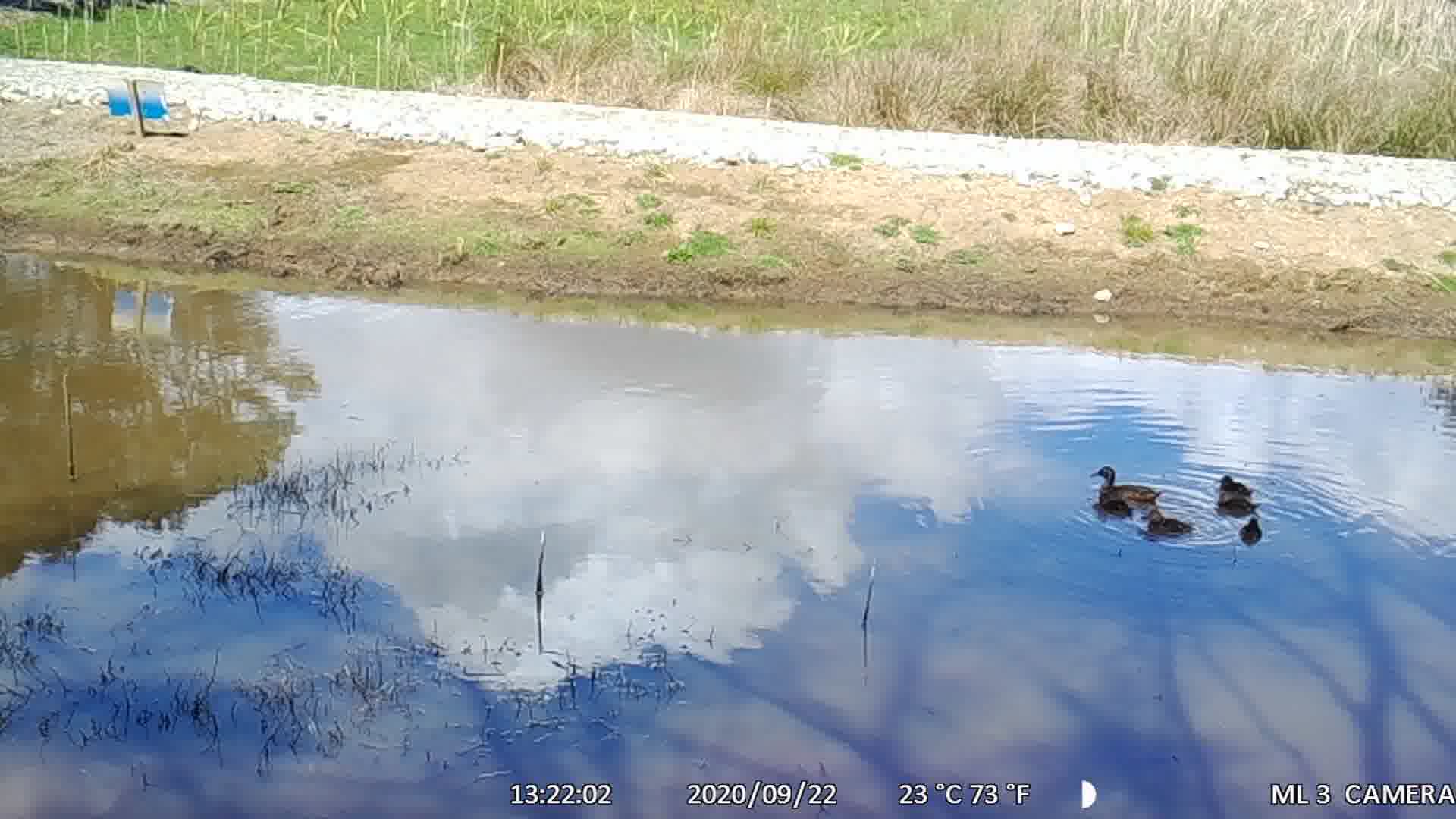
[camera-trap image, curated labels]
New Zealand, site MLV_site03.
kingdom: Animalia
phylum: Chordata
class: Aves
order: Anseriformes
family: Anatidae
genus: Anas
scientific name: Anas chlorotis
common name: brown teal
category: pateke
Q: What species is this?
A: Pateke (brown teal) (Anas chlorotis).